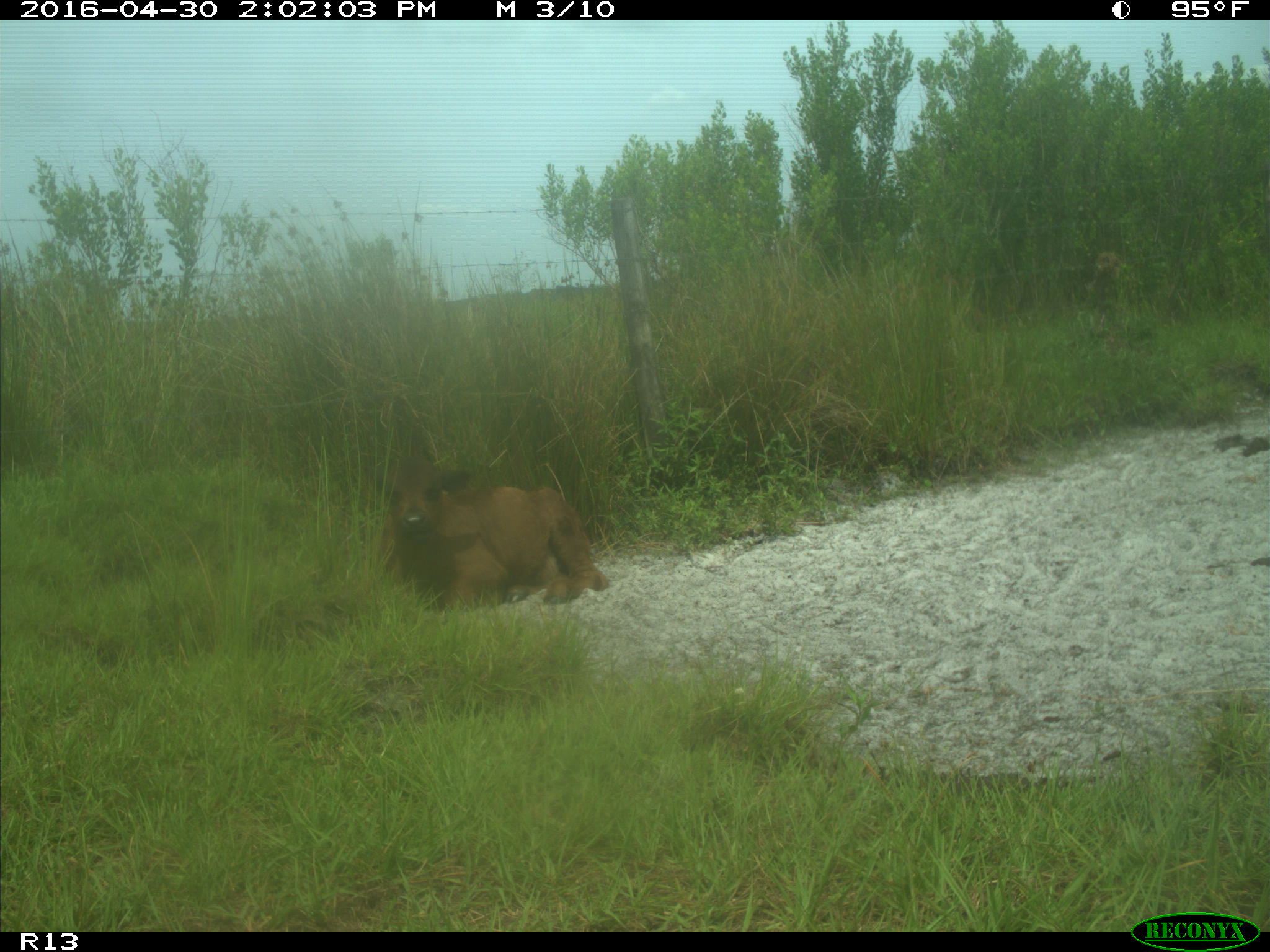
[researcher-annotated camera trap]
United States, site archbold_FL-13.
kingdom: Animalia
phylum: Chordata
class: Mammalia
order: Artiodactyla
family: Bovidae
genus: Bos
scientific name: Bos taurus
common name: domestic cow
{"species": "Bos taurus (domestic cow)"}